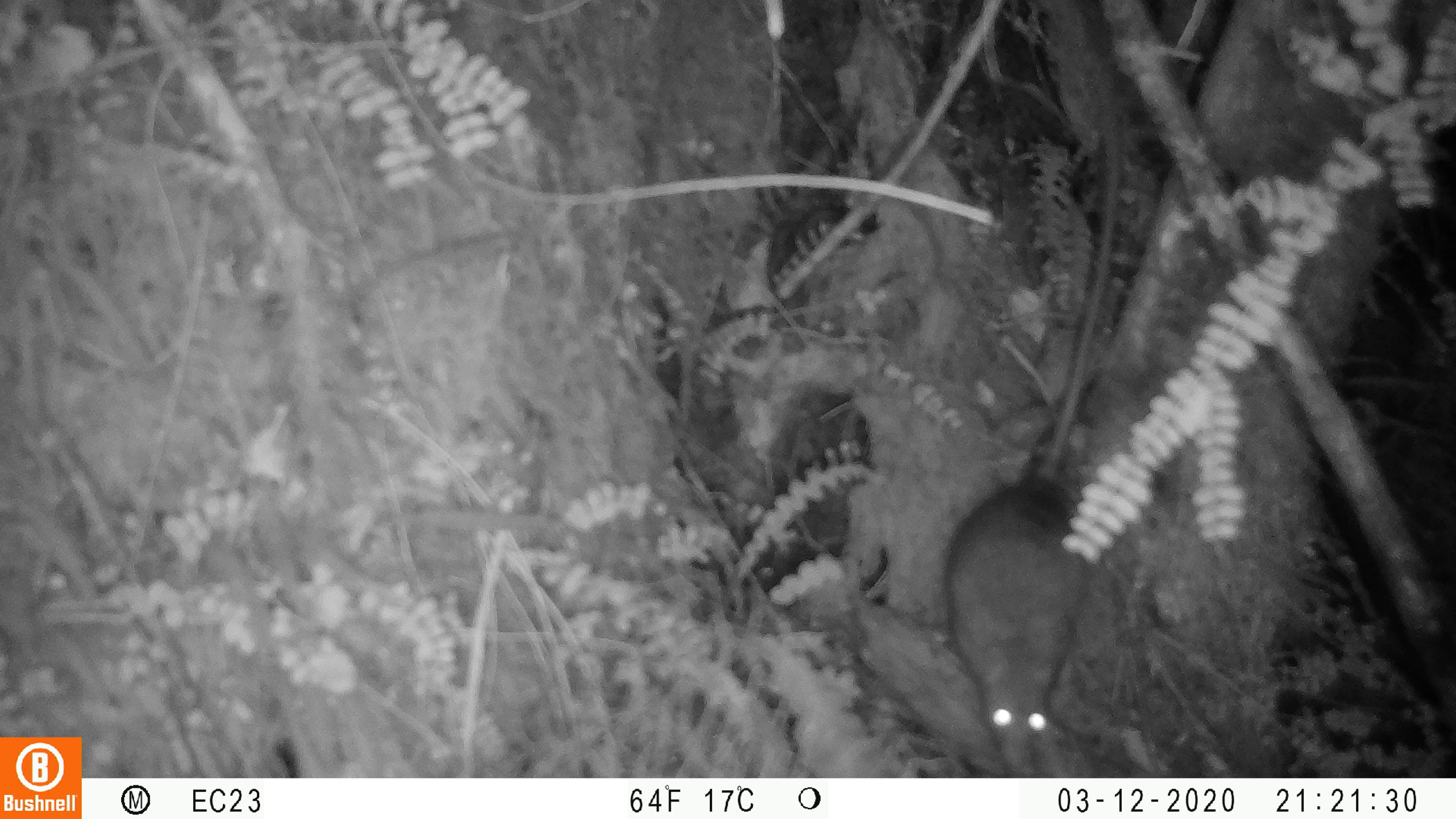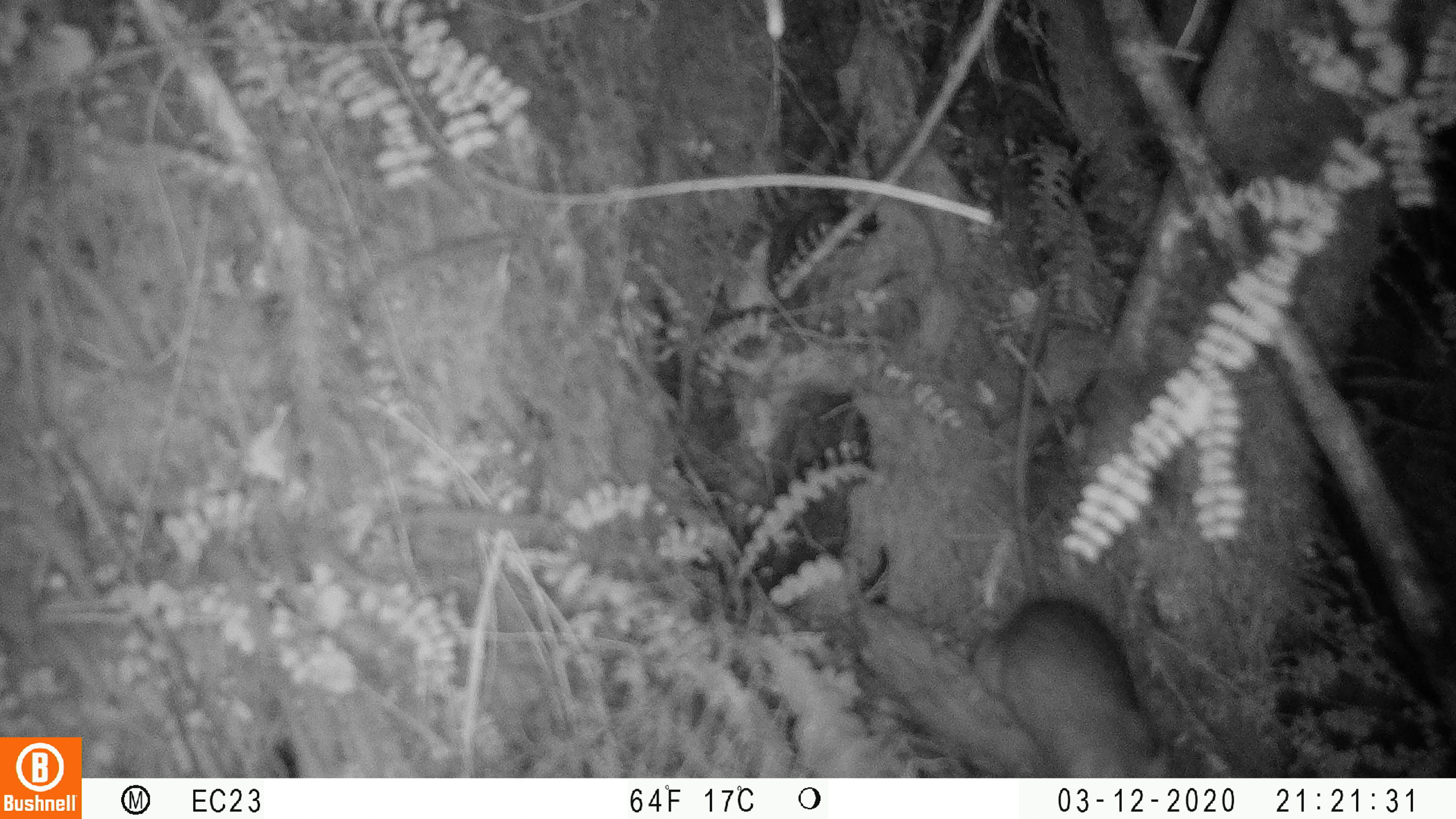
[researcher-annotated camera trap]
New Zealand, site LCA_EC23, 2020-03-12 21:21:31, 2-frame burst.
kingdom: Animalia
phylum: Chordata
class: Mammalia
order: Rodentia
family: Muridae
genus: Rattus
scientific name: Rattus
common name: rat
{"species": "rat (Rattus)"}